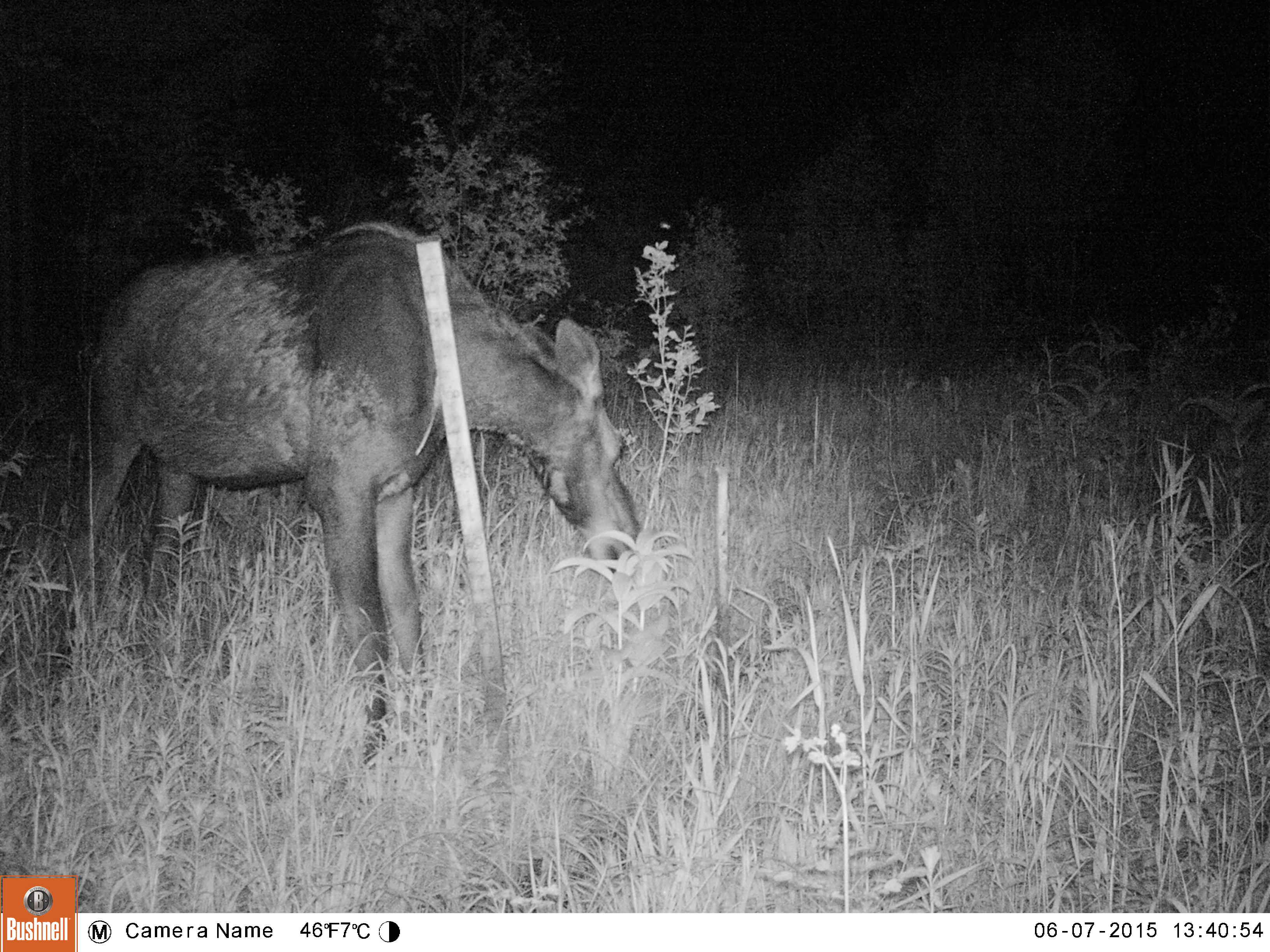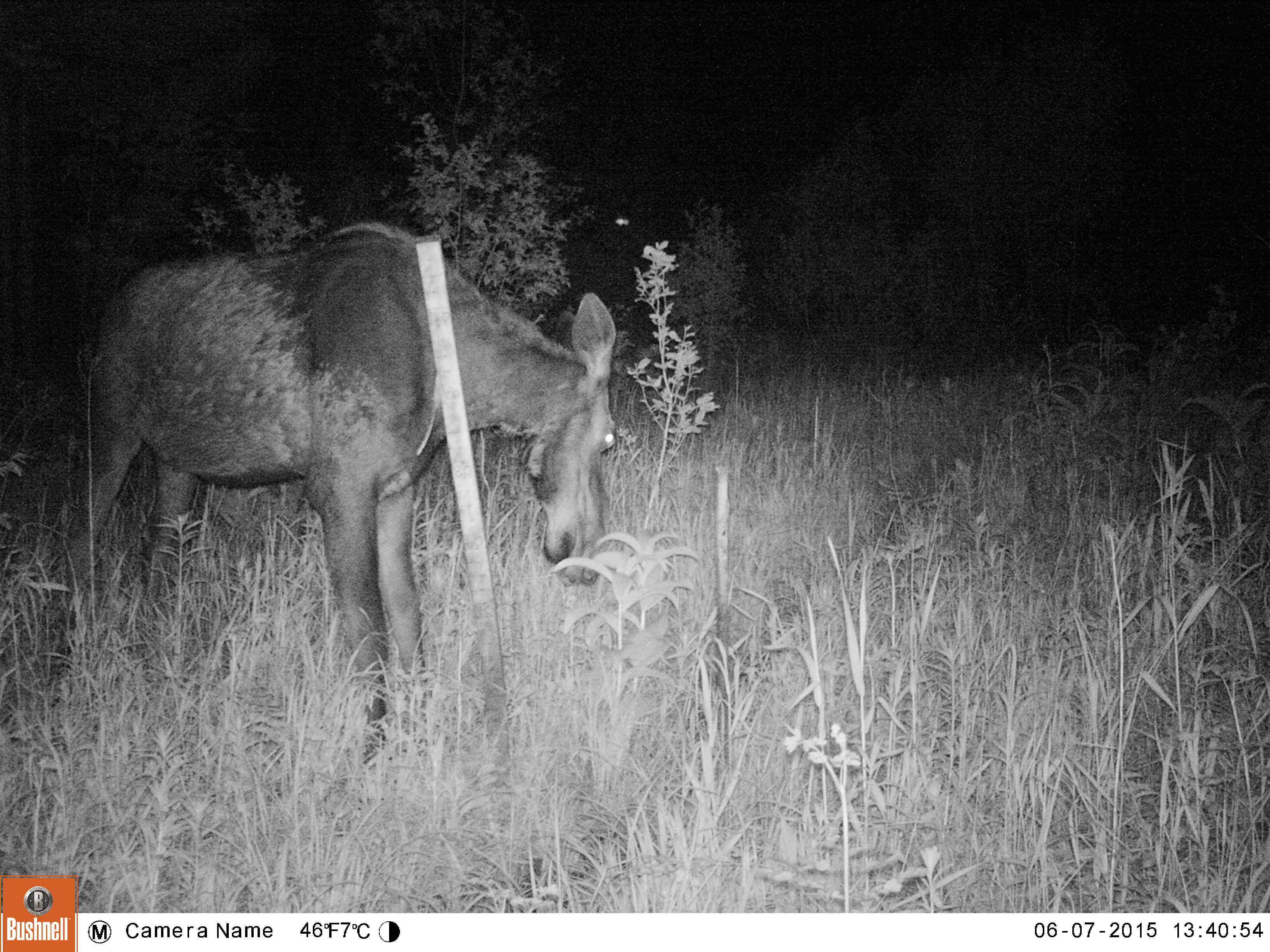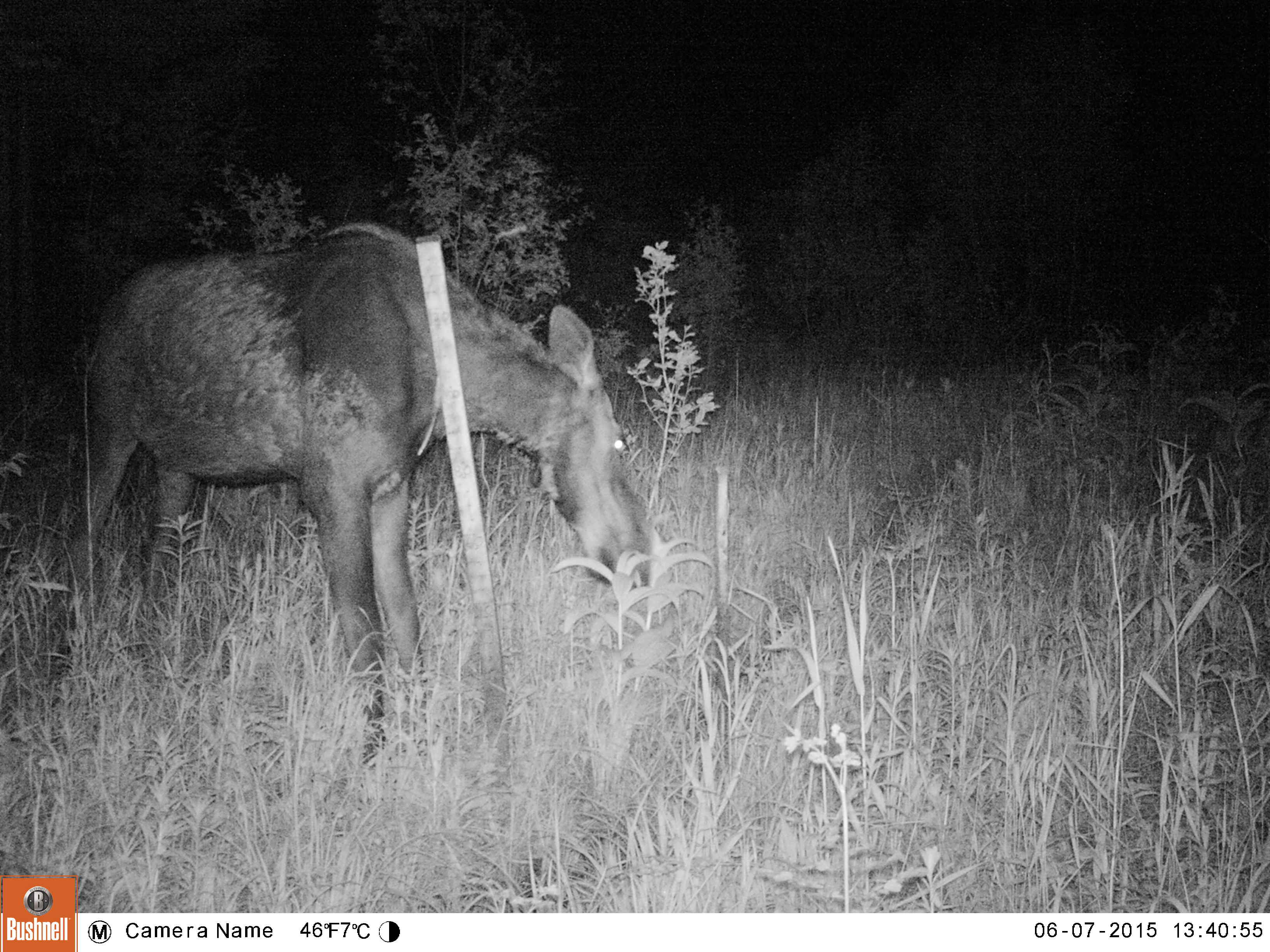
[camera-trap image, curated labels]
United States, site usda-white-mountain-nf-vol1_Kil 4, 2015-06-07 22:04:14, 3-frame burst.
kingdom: Animalia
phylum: Chordata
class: Mammalia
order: Artiodactyla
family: Cervidae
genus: Alces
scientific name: Alces alces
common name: moose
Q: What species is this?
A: Moose (Alces alces).